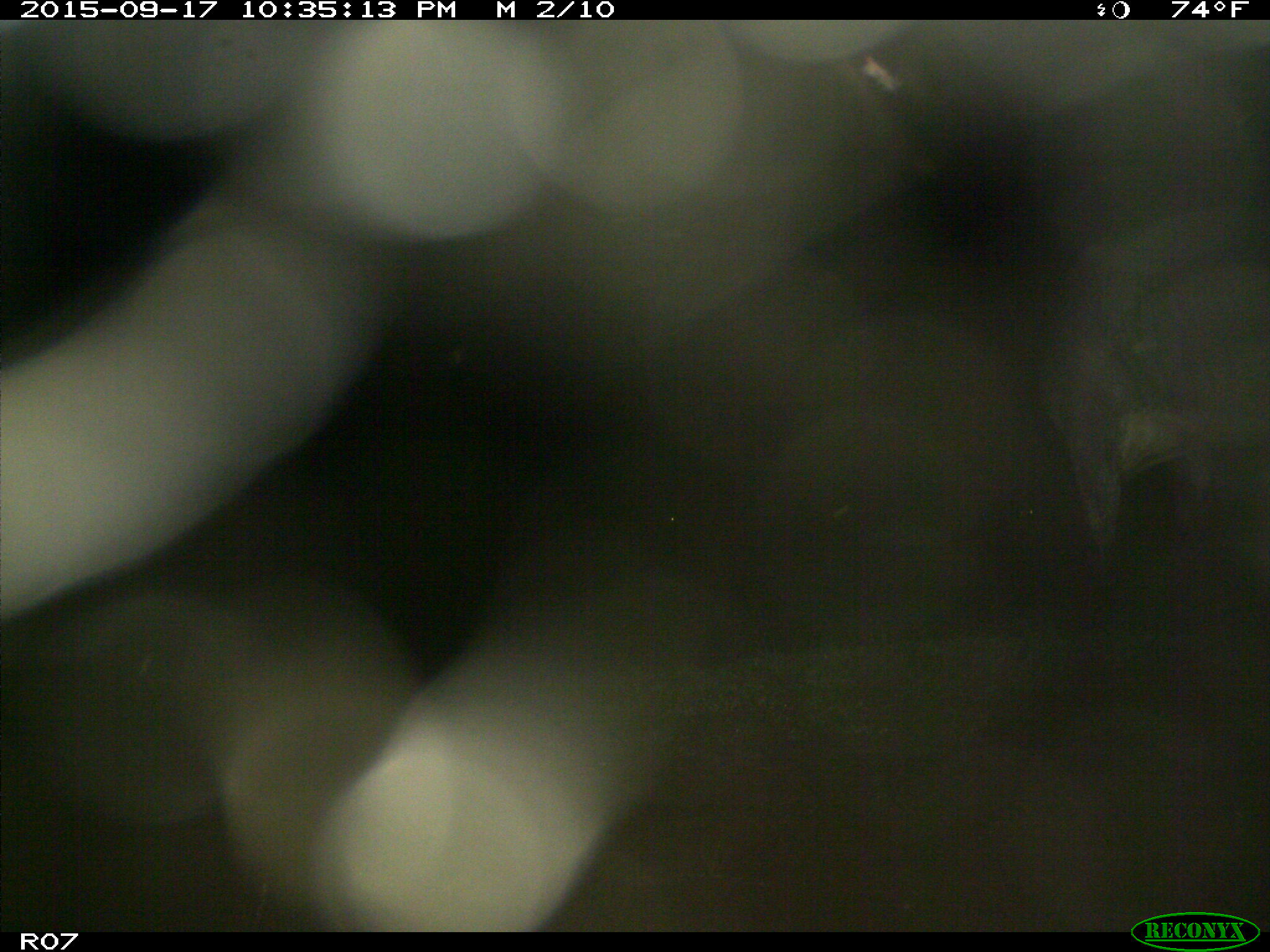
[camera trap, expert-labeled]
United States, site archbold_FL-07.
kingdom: Animalia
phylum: Chordata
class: Mammalia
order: Artiodactyla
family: Bovidae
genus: Bos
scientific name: Bos taurus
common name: domestic cow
Bos taurus (domestic cow).